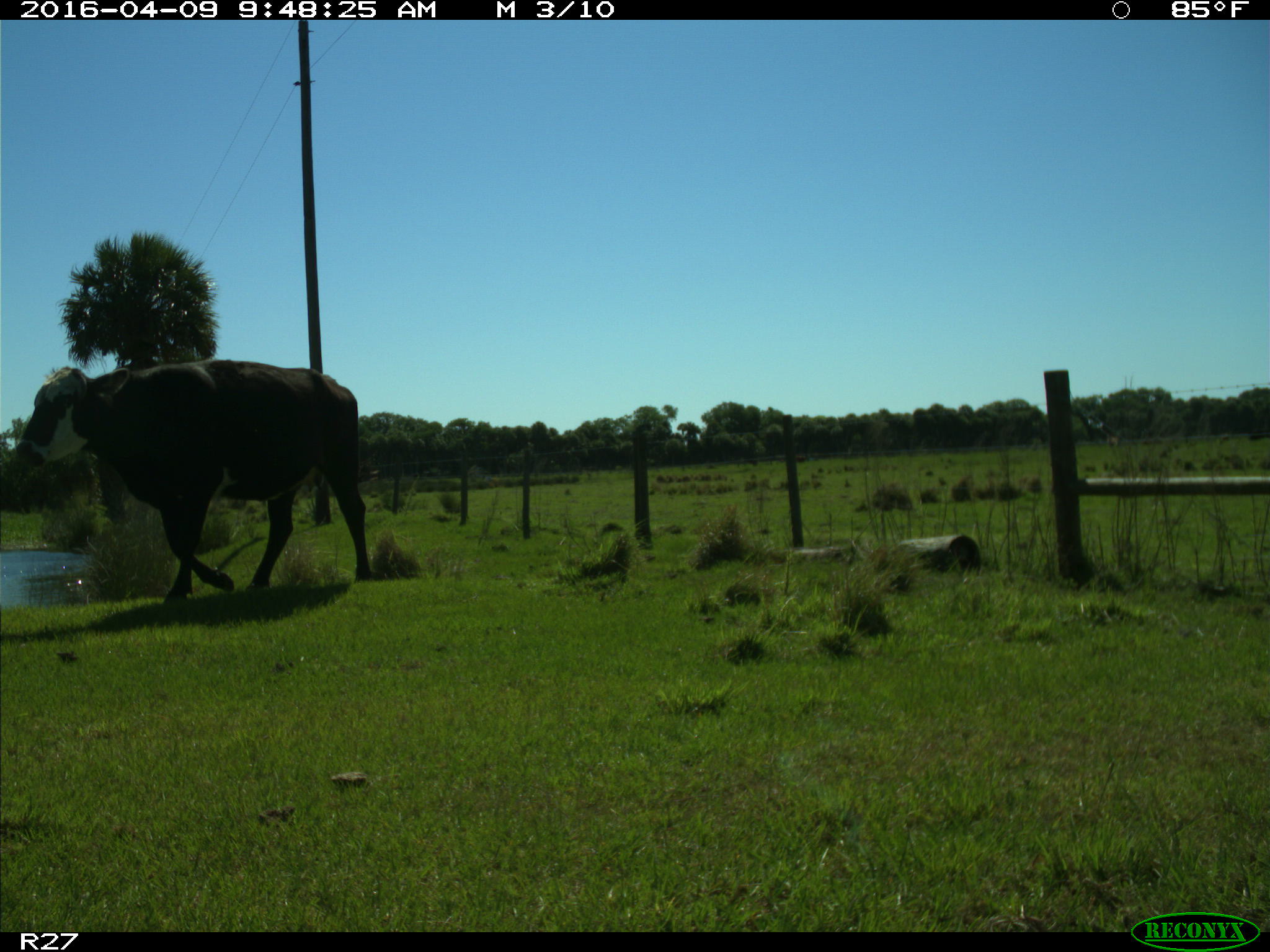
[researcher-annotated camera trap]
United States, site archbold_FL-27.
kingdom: Animalia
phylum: Chordata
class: Mammalia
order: Artiodactyla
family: Bovidae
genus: Bos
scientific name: Bos taurus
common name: domestic cow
Bos taurus (domestic cow).